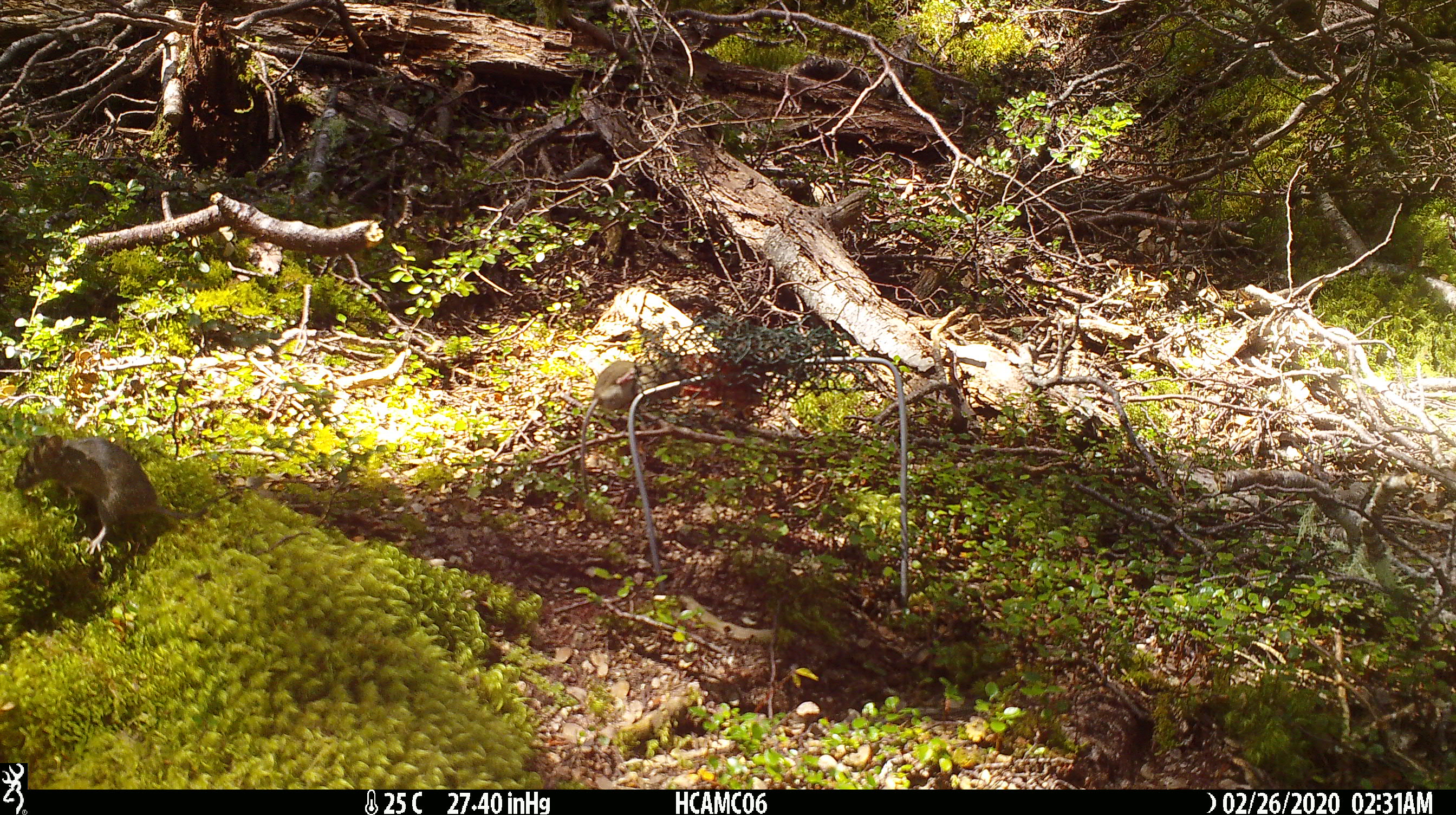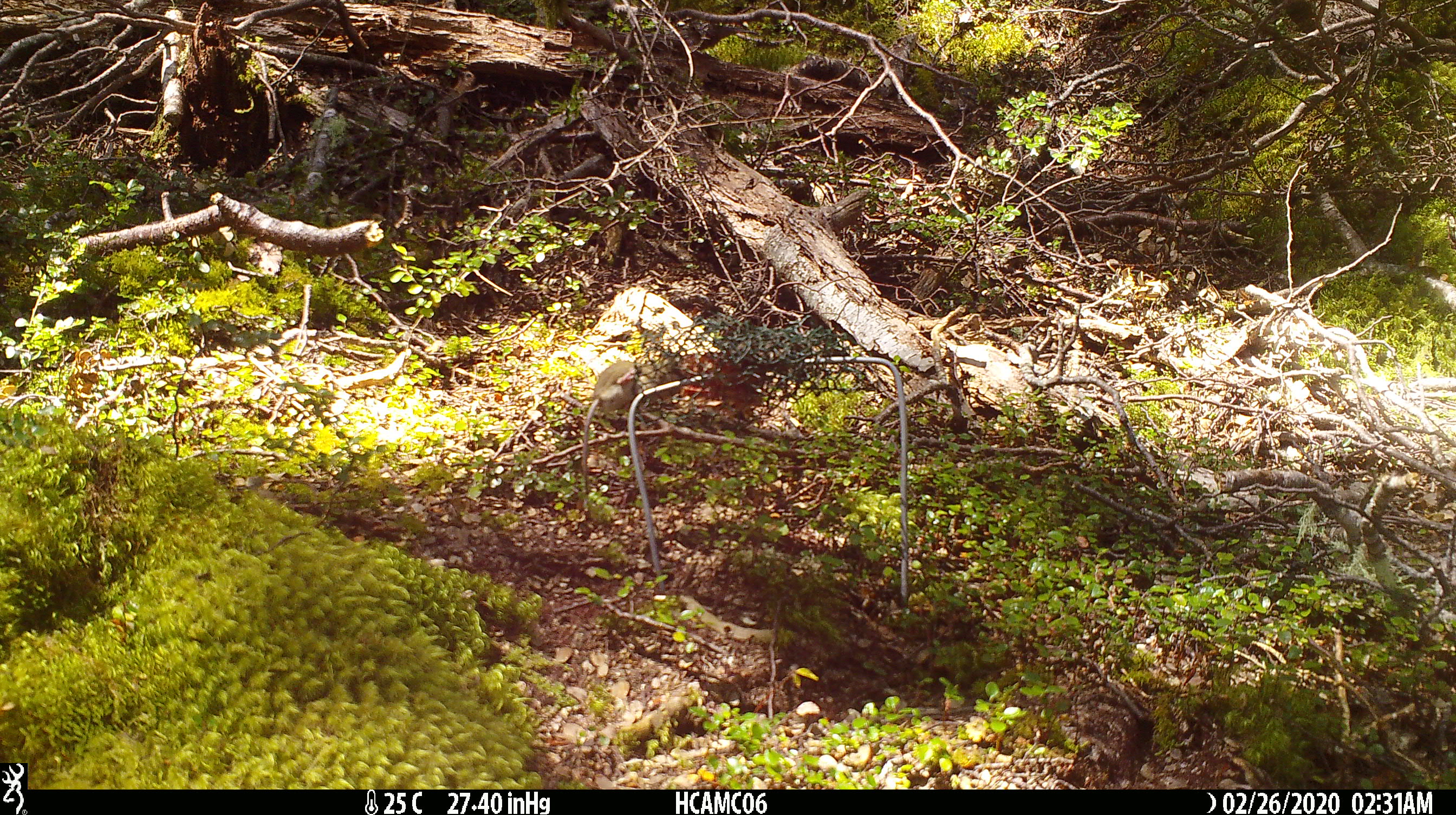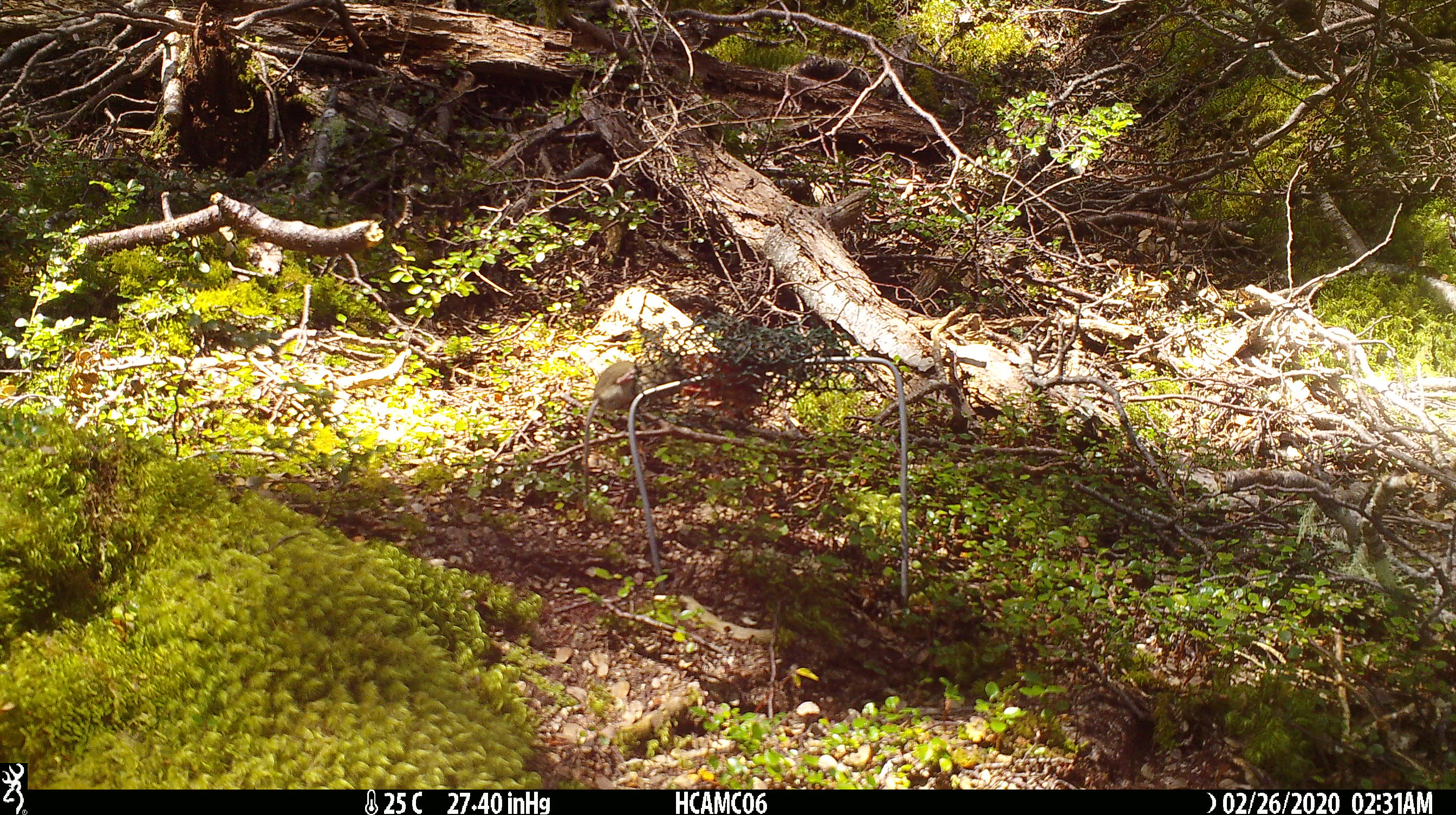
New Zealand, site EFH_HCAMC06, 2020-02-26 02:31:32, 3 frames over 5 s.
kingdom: Animalia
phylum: Chordata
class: Mammalia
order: Rodentia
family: Muridae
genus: Mus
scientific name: Mus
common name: mouse